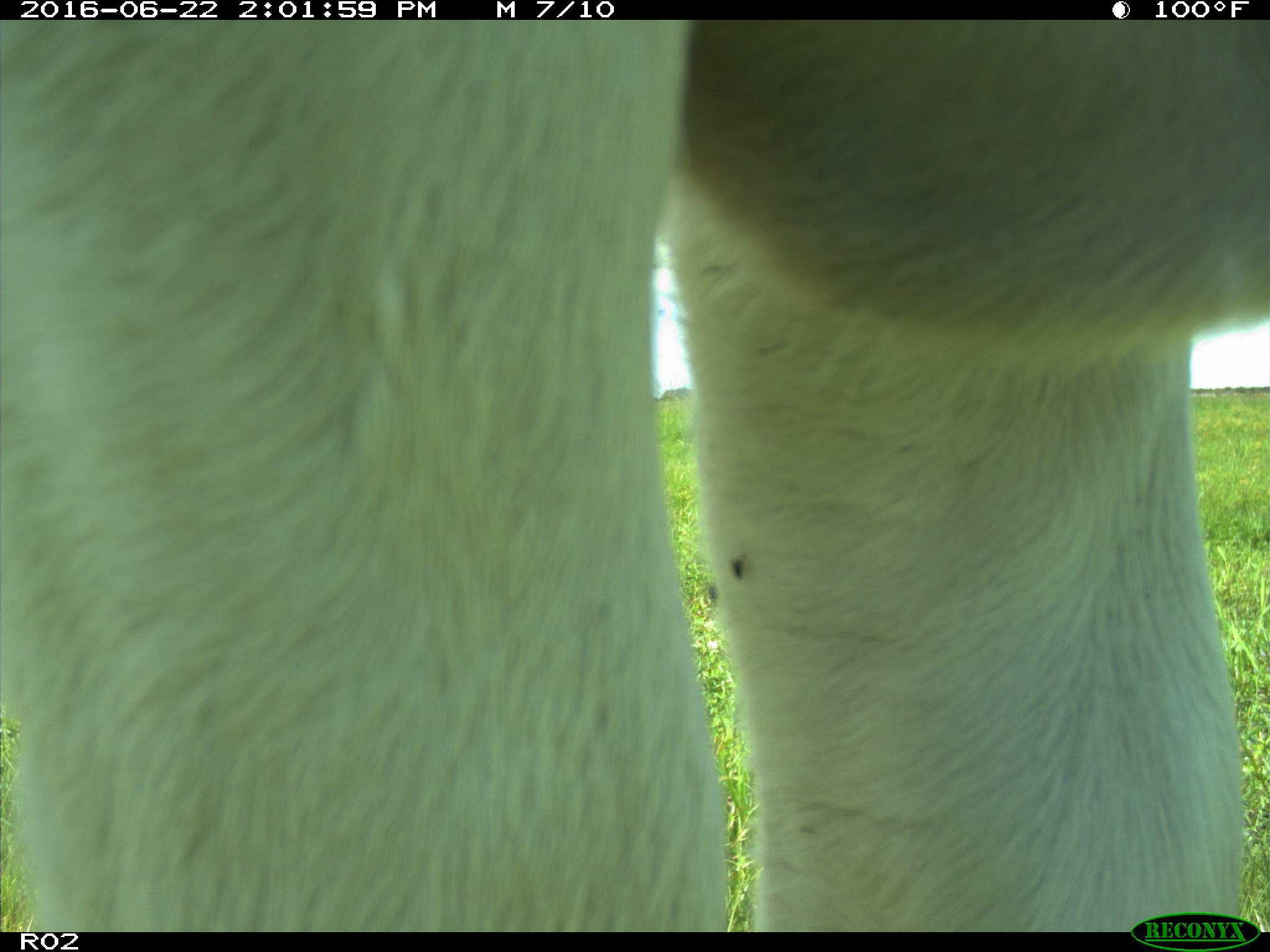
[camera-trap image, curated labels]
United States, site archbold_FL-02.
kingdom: Animalia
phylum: Chordata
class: Mammalia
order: Artiodactyla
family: Bovidae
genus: Bos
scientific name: Bos taurus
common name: domestic cow